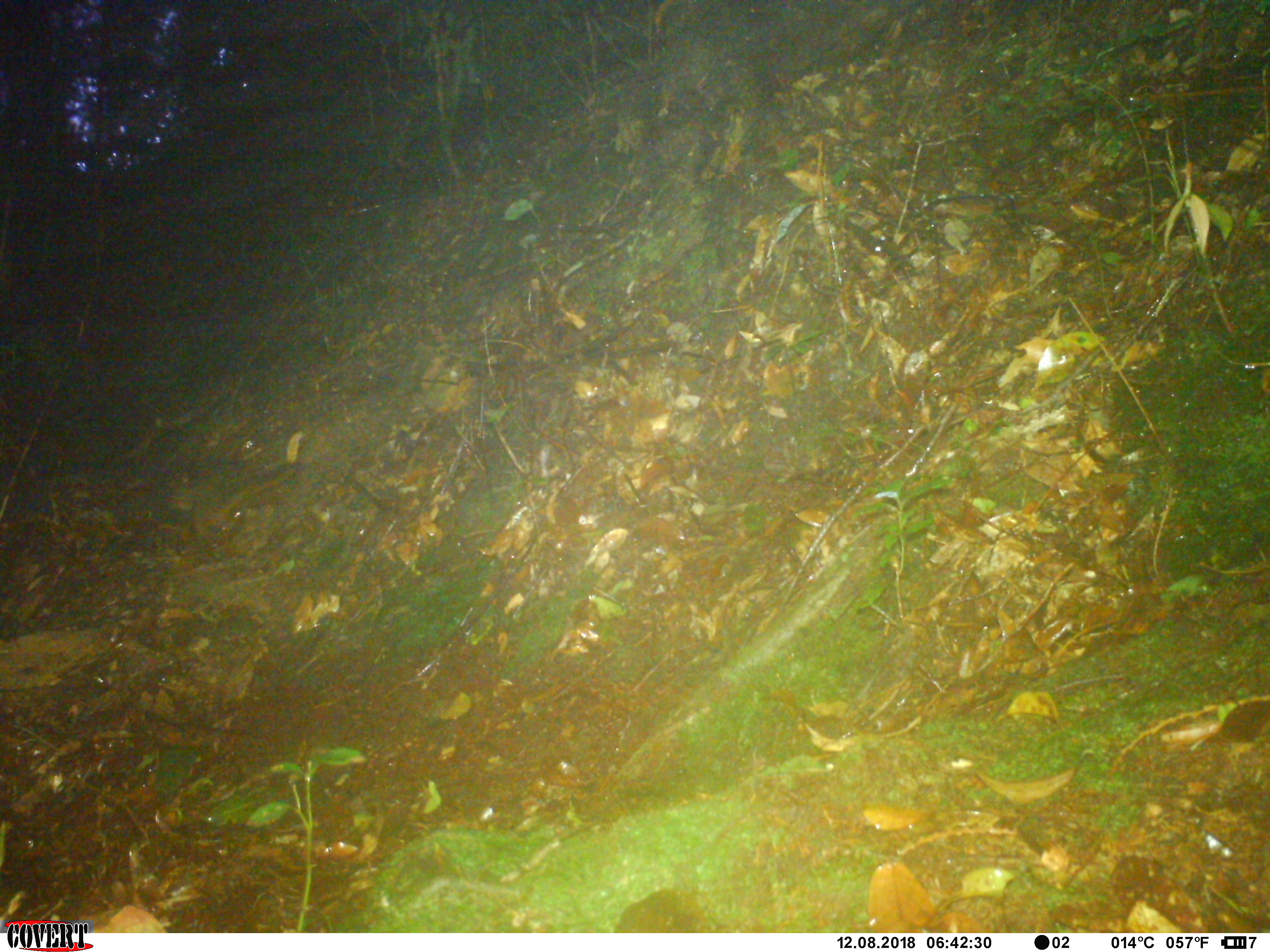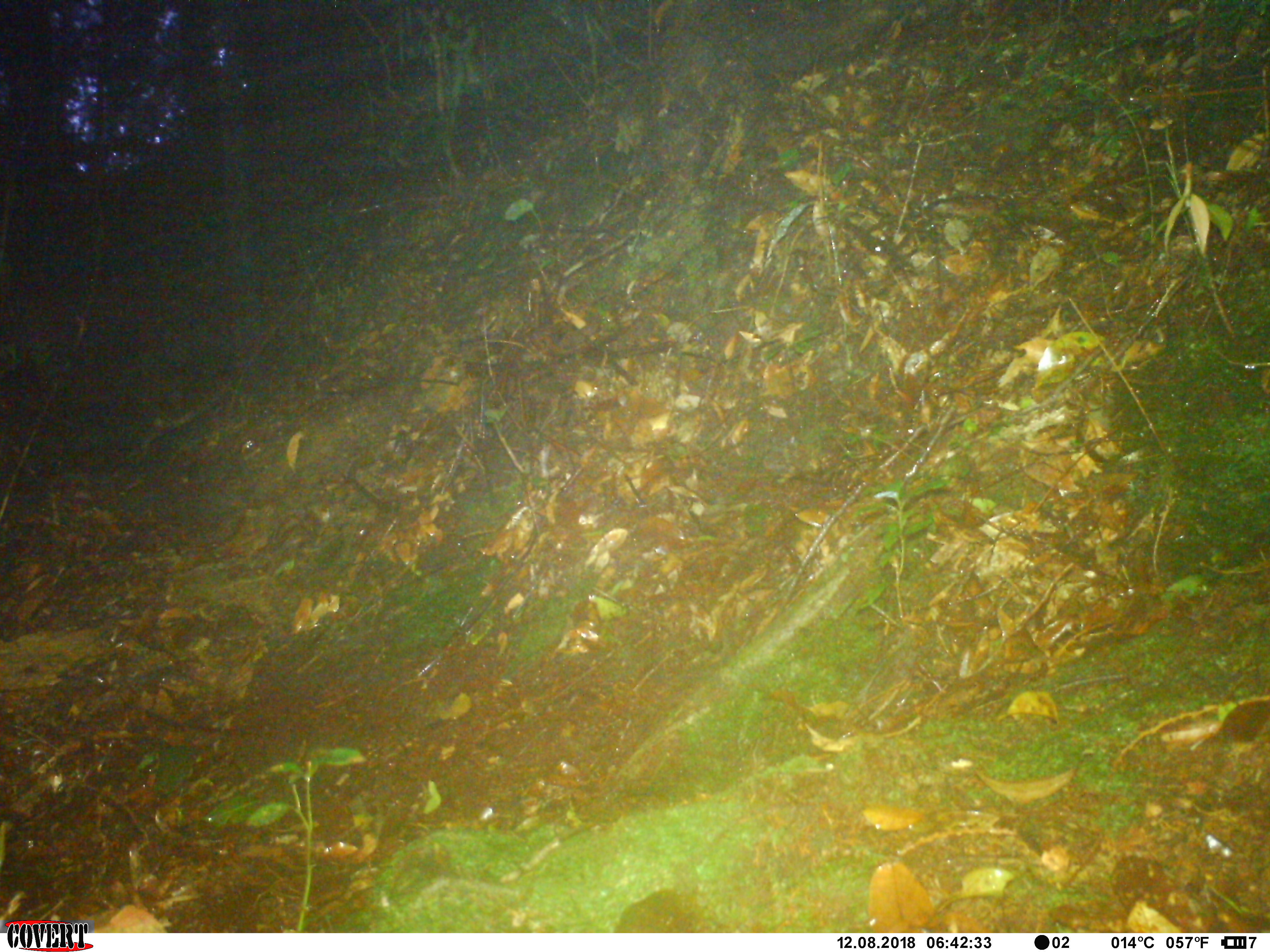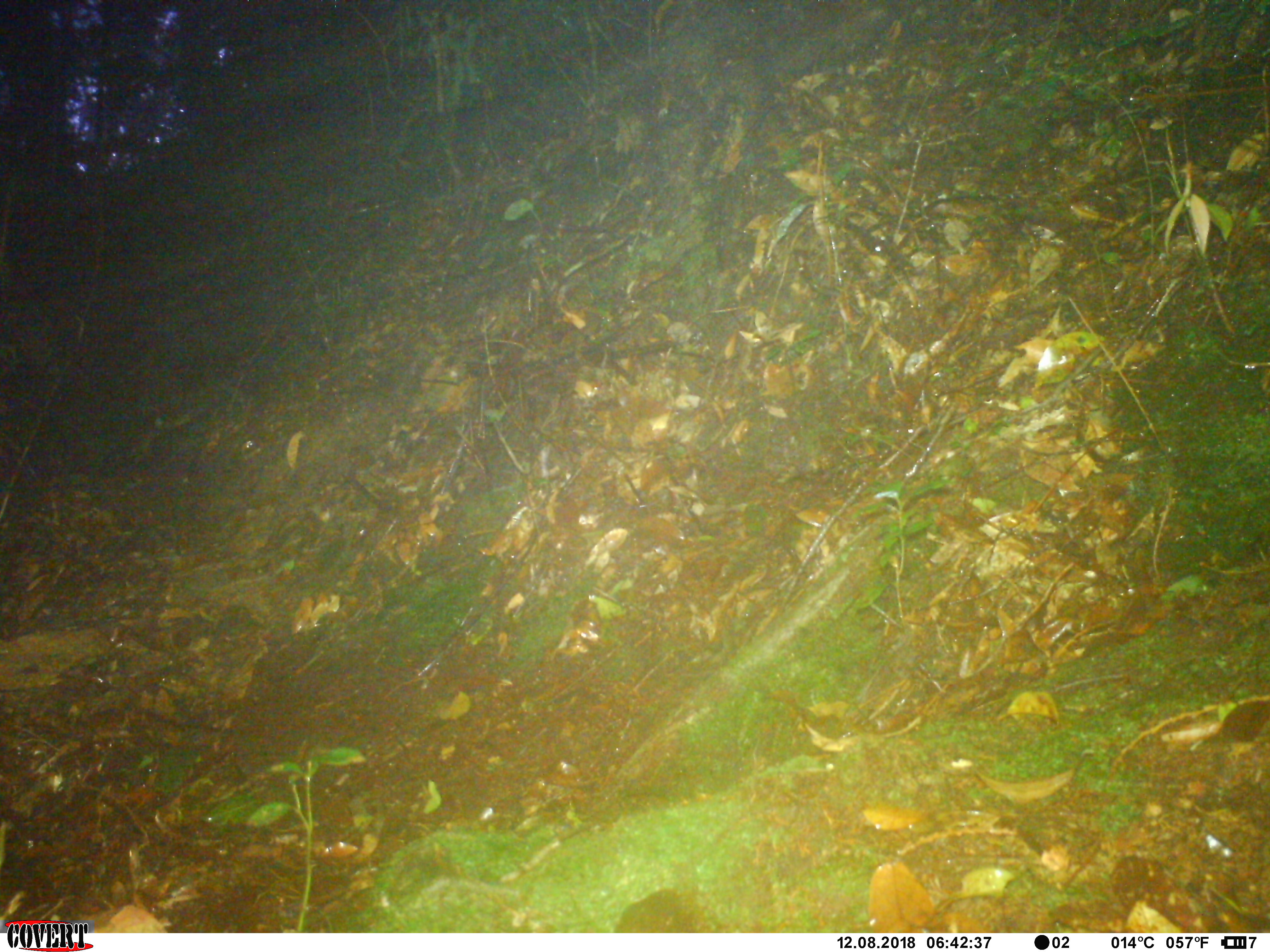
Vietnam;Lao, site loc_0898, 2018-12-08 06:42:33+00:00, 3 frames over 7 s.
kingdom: Animalia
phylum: Chordata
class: Mammalia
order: Rodentia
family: Sciuridae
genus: Dremomys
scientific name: Dremomys rufigenis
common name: red-cheeked squirrel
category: red cheeked squirrel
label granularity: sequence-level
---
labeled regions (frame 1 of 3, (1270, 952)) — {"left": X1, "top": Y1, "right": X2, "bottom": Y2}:
red cheeked squirrel: {"left": 161, "top": 465, "right": 296, "bottom": 540}